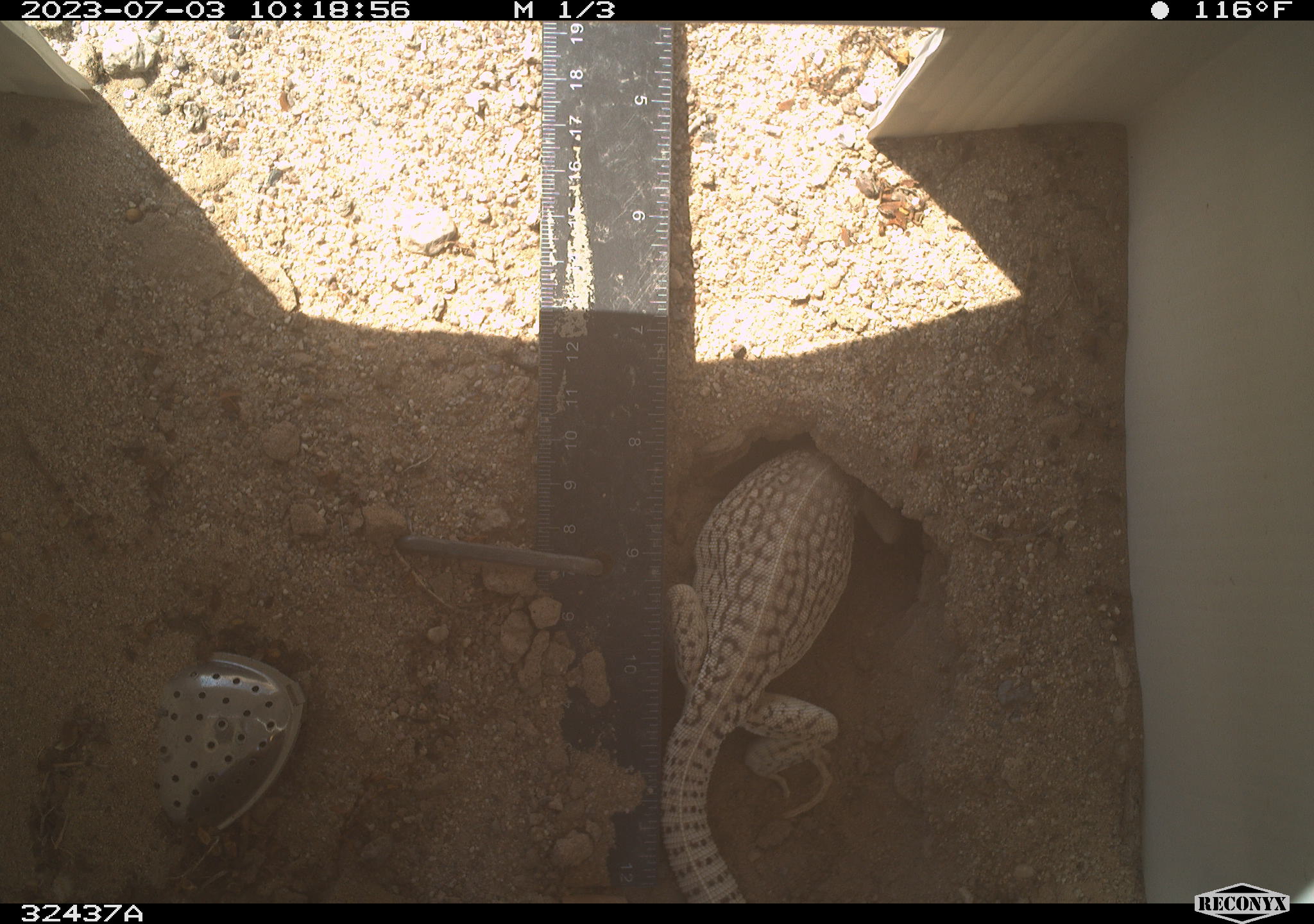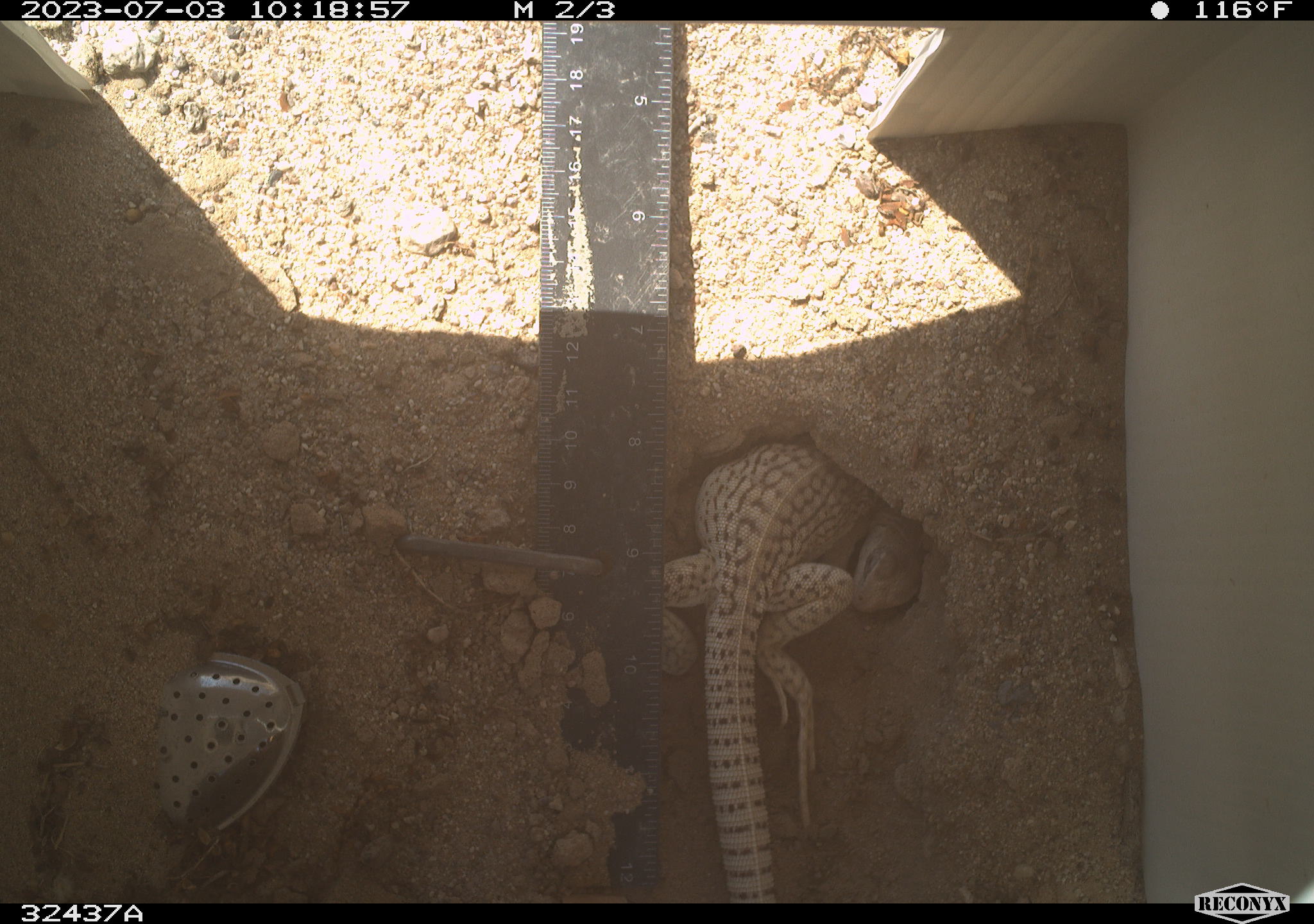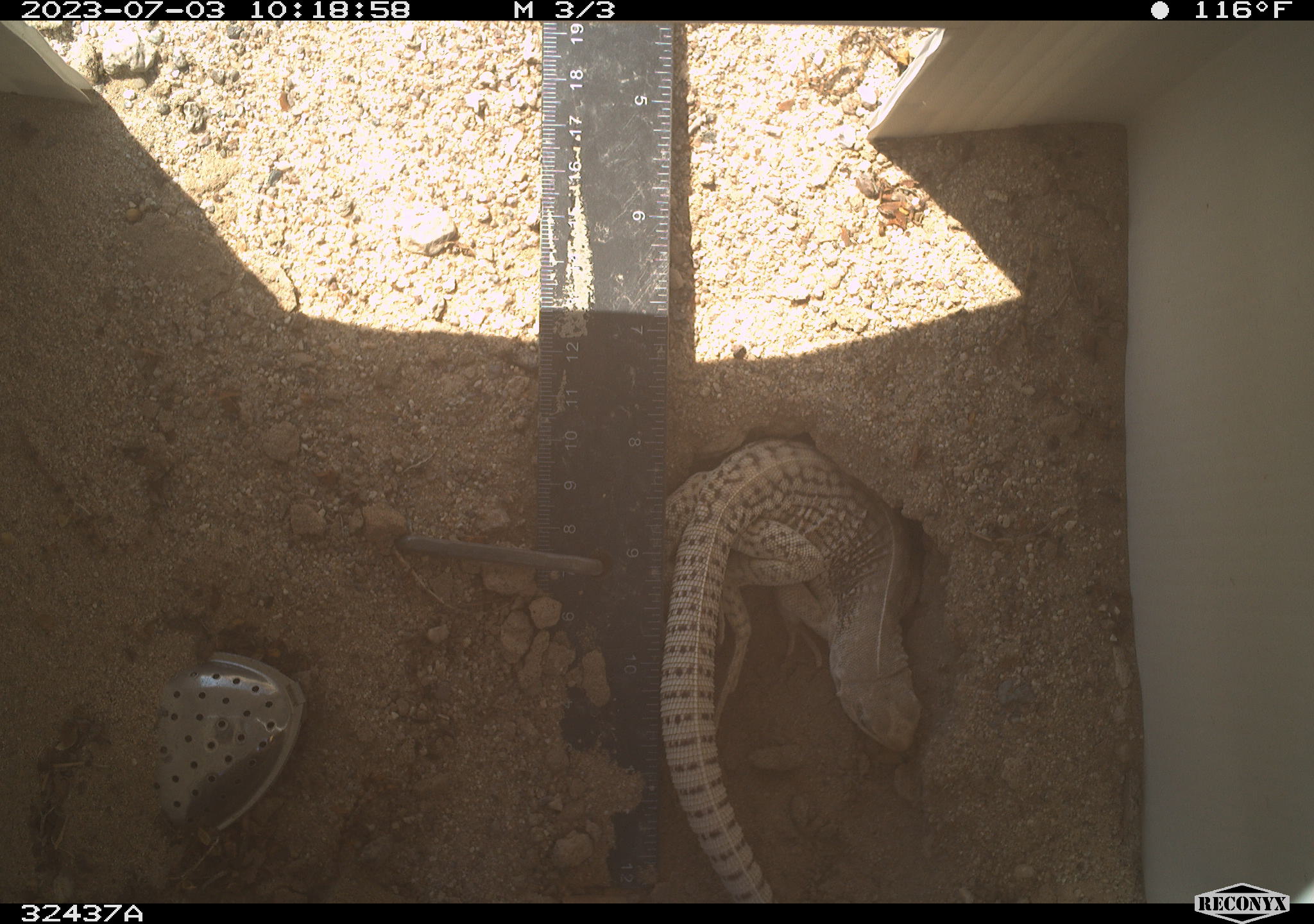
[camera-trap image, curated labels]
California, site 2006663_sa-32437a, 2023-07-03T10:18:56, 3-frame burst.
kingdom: Animalia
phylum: Chordata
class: Reptilia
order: Squamata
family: Iguanidae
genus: Dipsosaurus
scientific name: Dipsosaurus dorsalis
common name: common desert iguana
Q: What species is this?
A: Common desert iguana (Dipsosaurus dorsalis).